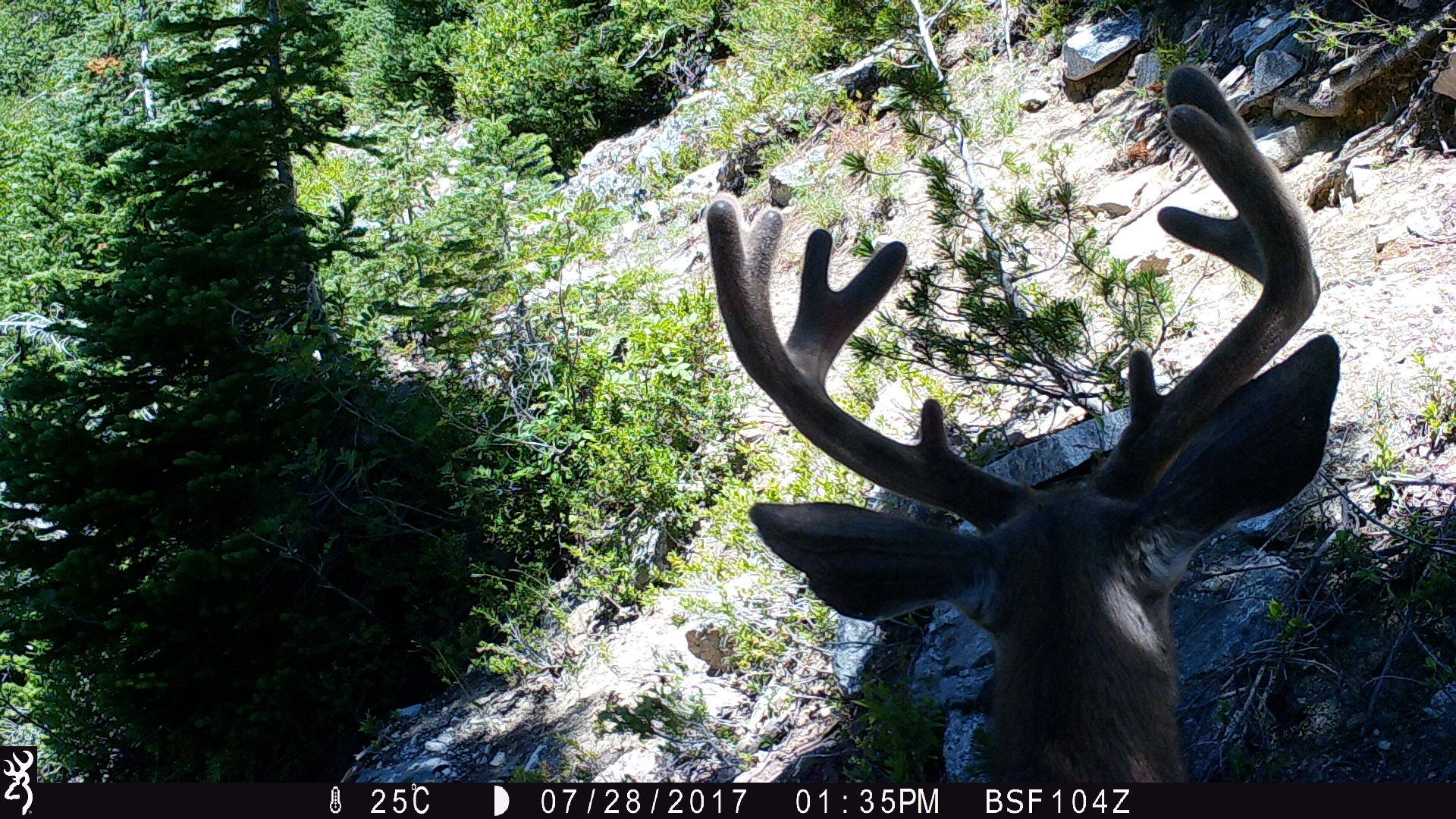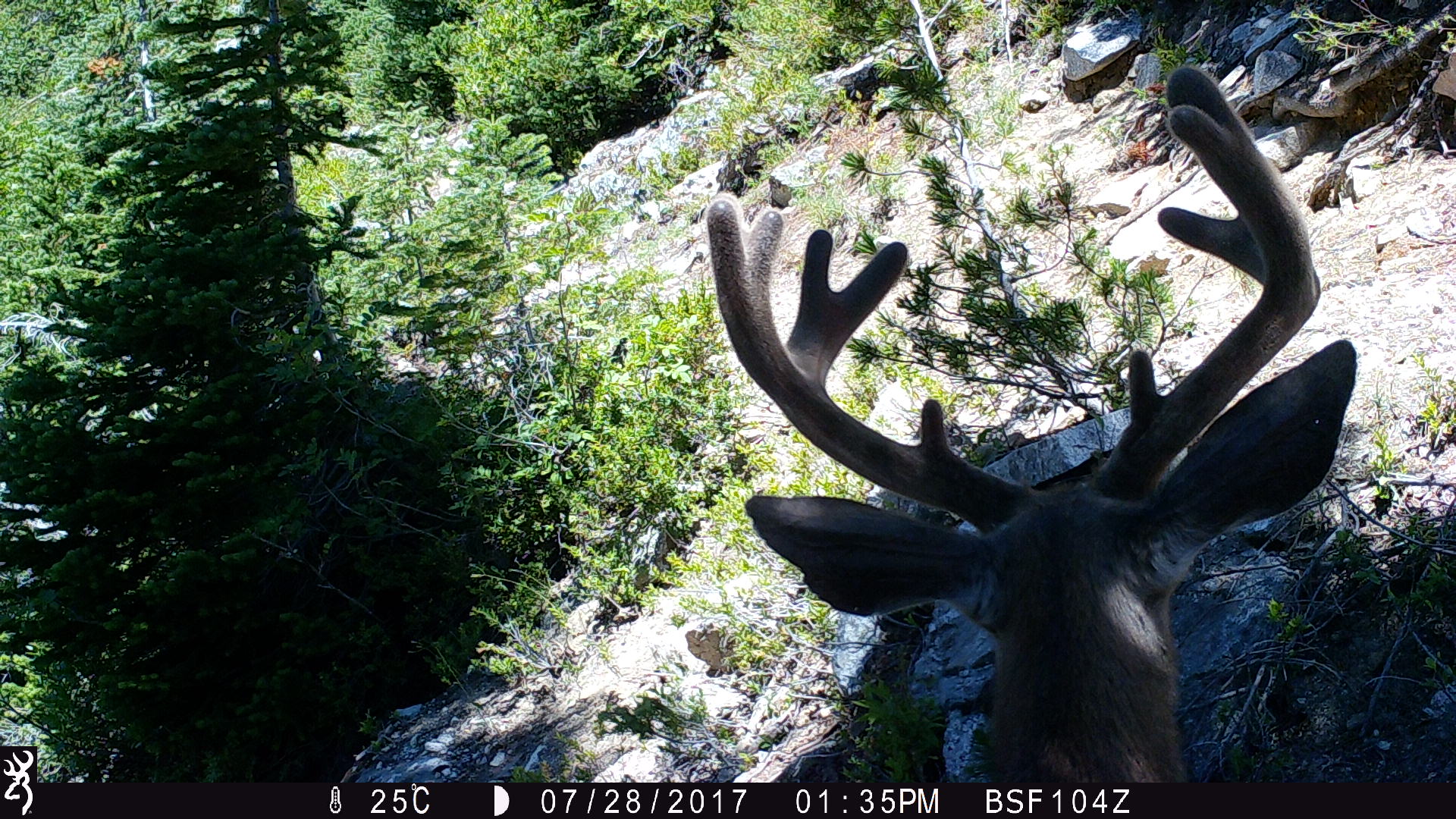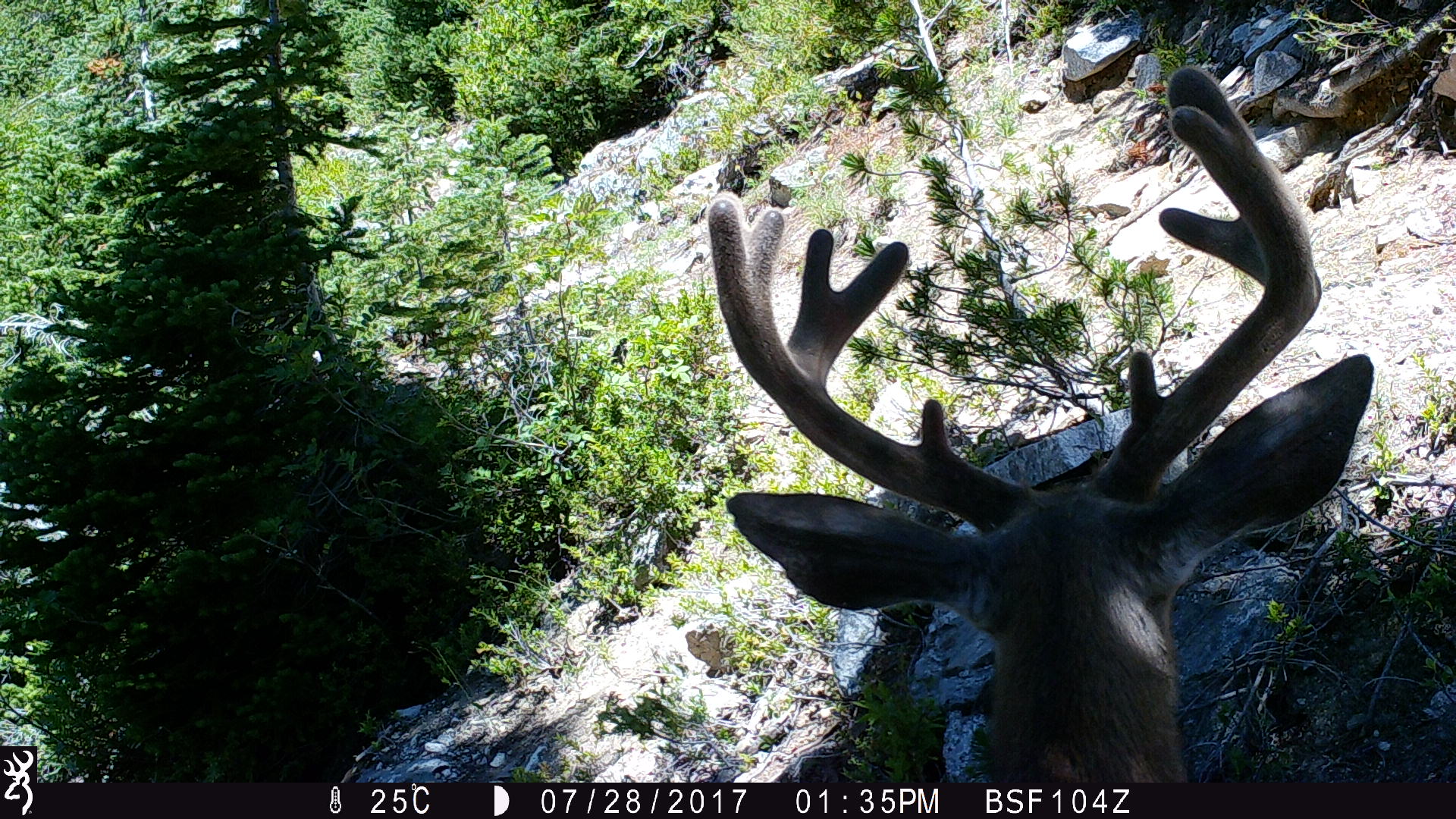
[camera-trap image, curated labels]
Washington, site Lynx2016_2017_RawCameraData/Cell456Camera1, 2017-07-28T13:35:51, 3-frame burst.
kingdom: Animalia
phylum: Chordata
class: Mammalia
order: Artiodactyla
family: Cervidae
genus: Odocoileus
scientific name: Odocoileus hemionus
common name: mule deer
Odocoileus hemionus (mule deer). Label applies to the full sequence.